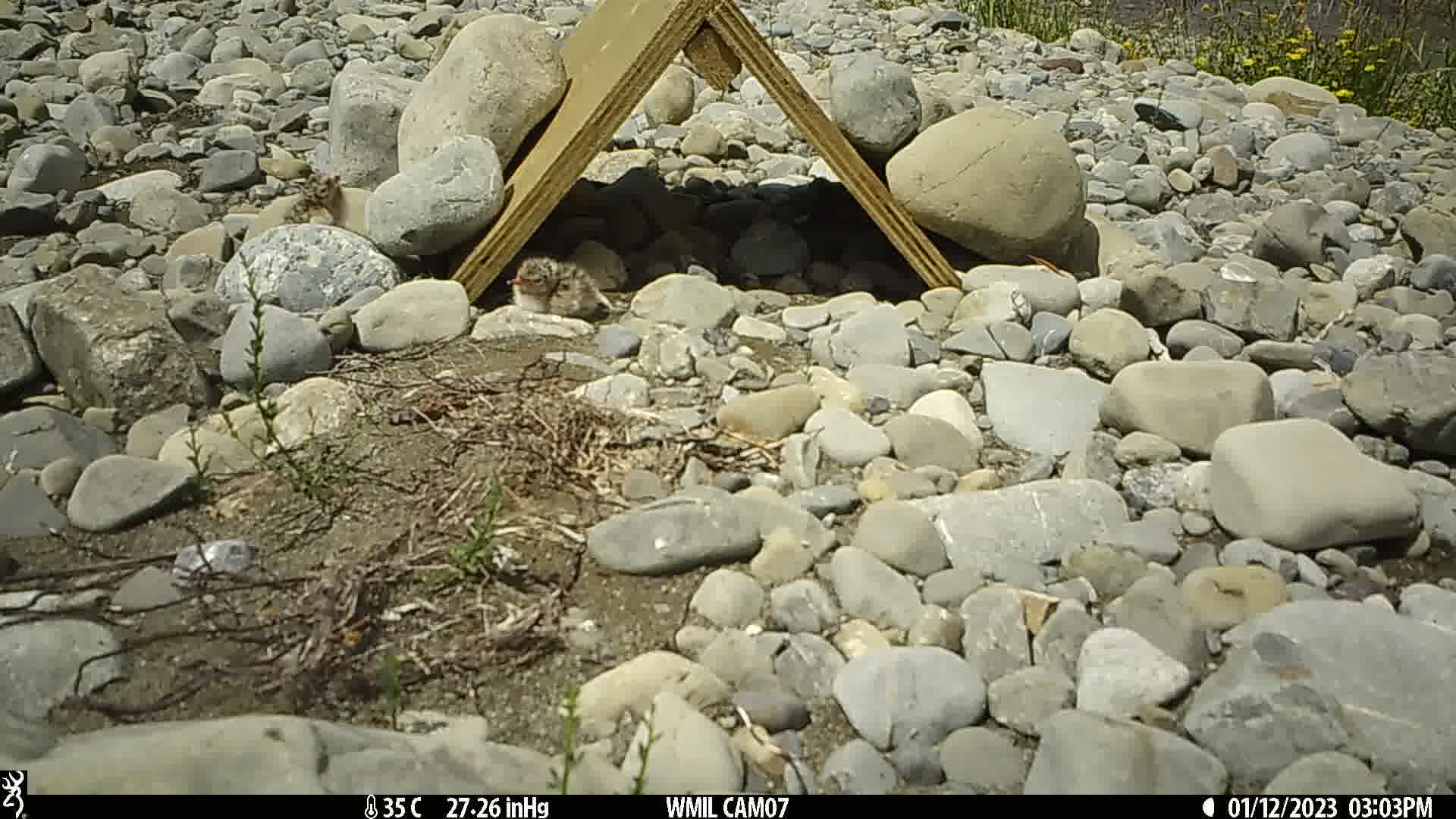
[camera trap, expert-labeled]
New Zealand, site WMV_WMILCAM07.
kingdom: Animalia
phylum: Chordata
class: Aves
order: Charadriiformes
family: Laridae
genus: Chlidonias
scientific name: Chlidonias albostriatus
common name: black-fronted tern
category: black fronted tern